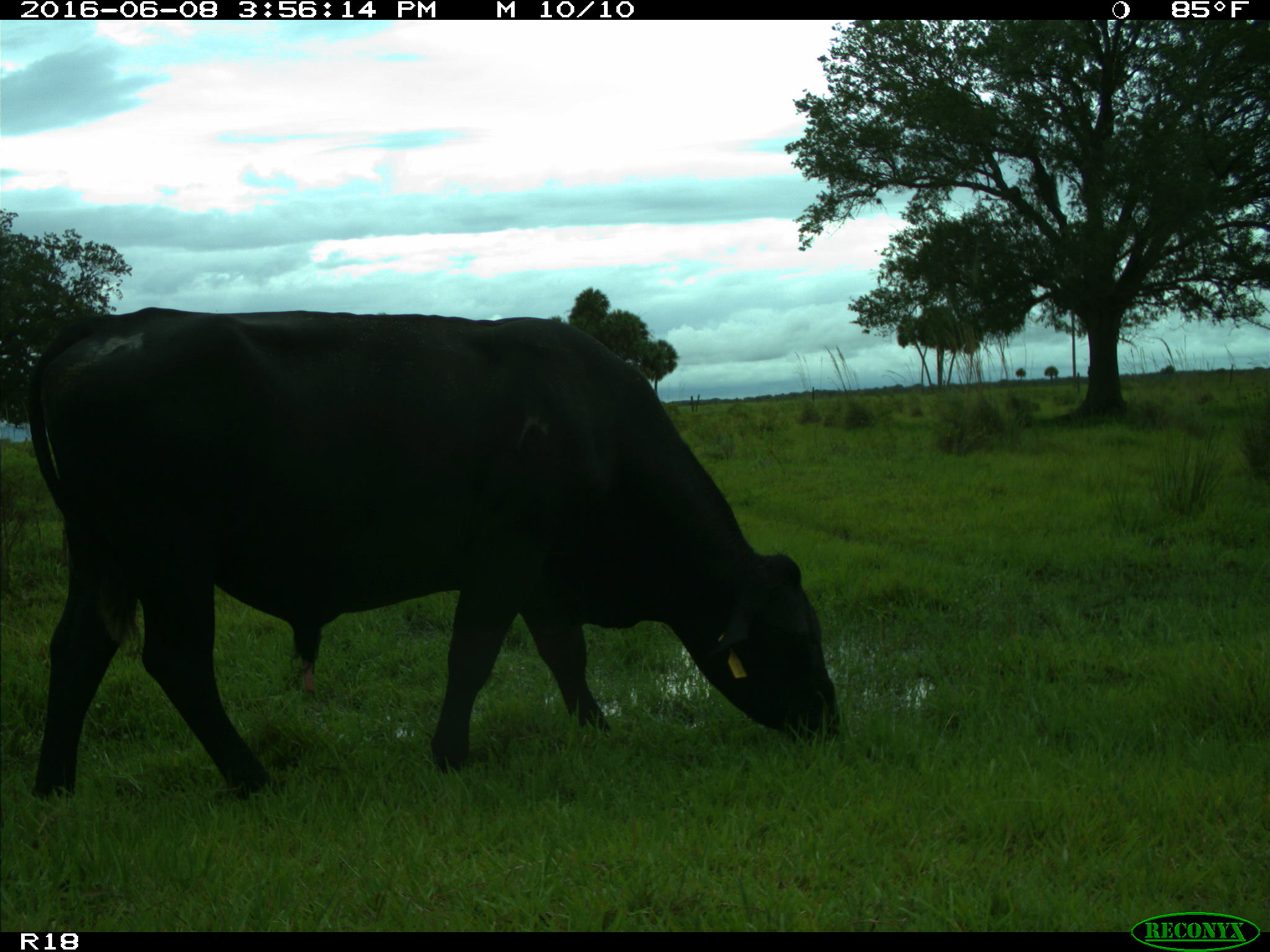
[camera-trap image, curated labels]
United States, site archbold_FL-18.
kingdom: Animalia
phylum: Chordata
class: Mammalia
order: Artiodactyla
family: Bovidae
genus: Bos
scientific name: Bos taurus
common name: domestic cow